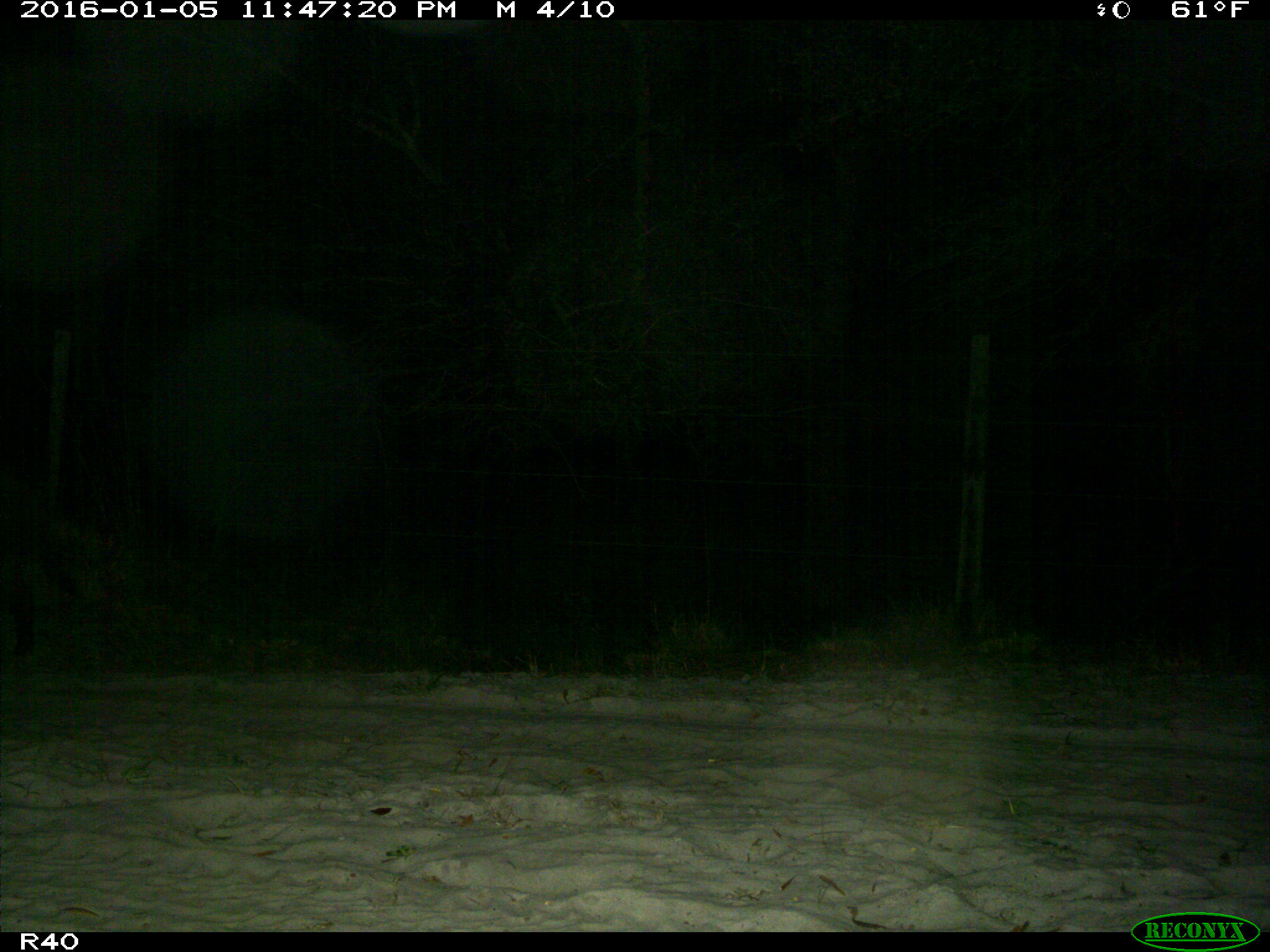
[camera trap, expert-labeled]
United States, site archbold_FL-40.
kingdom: Animalia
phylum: Chordata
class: Mammalia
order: Artiodactyla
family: Suidae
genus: Sus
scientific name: Sus scrofa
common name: wild boar